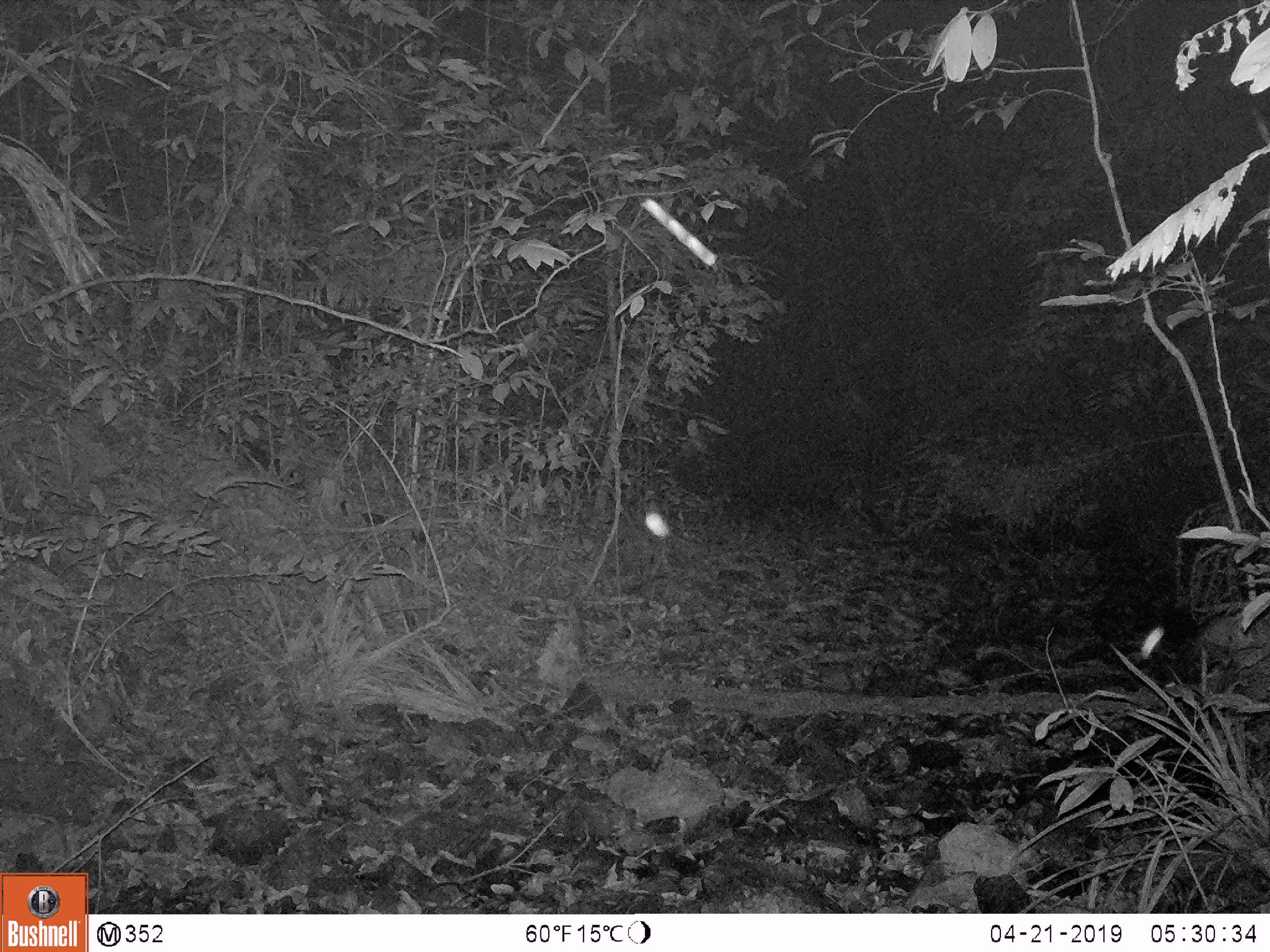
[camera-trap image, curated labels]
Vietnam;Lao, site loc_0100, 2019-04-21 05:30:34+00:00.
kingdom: Animalia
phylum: Chordata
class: Mammalia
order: Carnivora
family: Mustelidae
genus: Martes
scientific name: Martes flavigula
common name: yellow-throated marten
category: yellow throated marten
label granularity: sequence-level